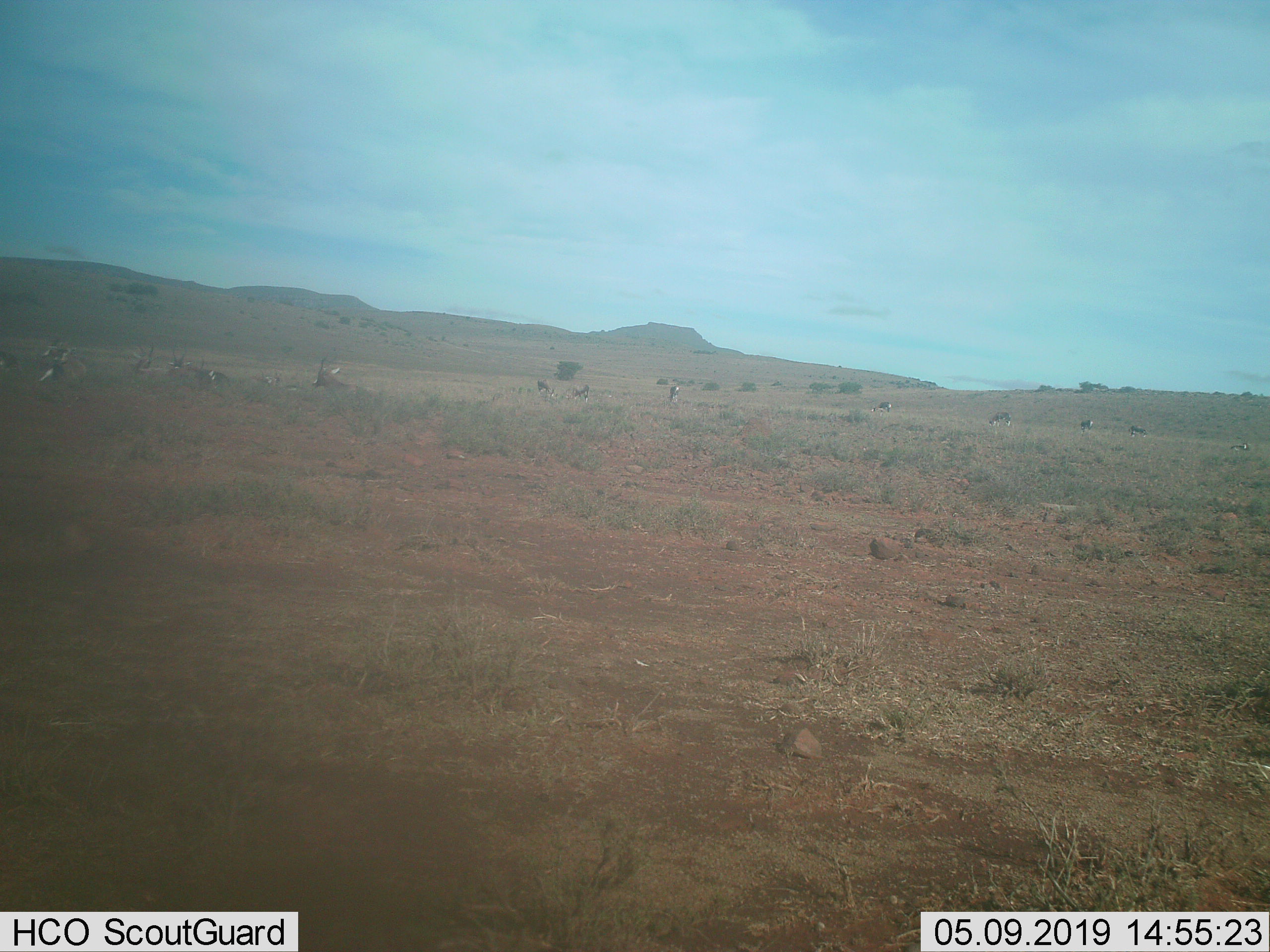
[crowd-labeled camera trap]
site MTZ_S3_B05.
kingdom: Animalia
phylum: Chordata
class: Mammalia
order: Artiodactyla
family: Bovidae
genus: Damaliscus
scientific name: Damaliscus pygargus phillipsi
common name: blesbok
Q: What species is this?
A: Blesbok (Damaliscus pygargus phillipsi).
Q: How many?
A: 11-50.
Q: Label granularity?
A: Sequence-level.